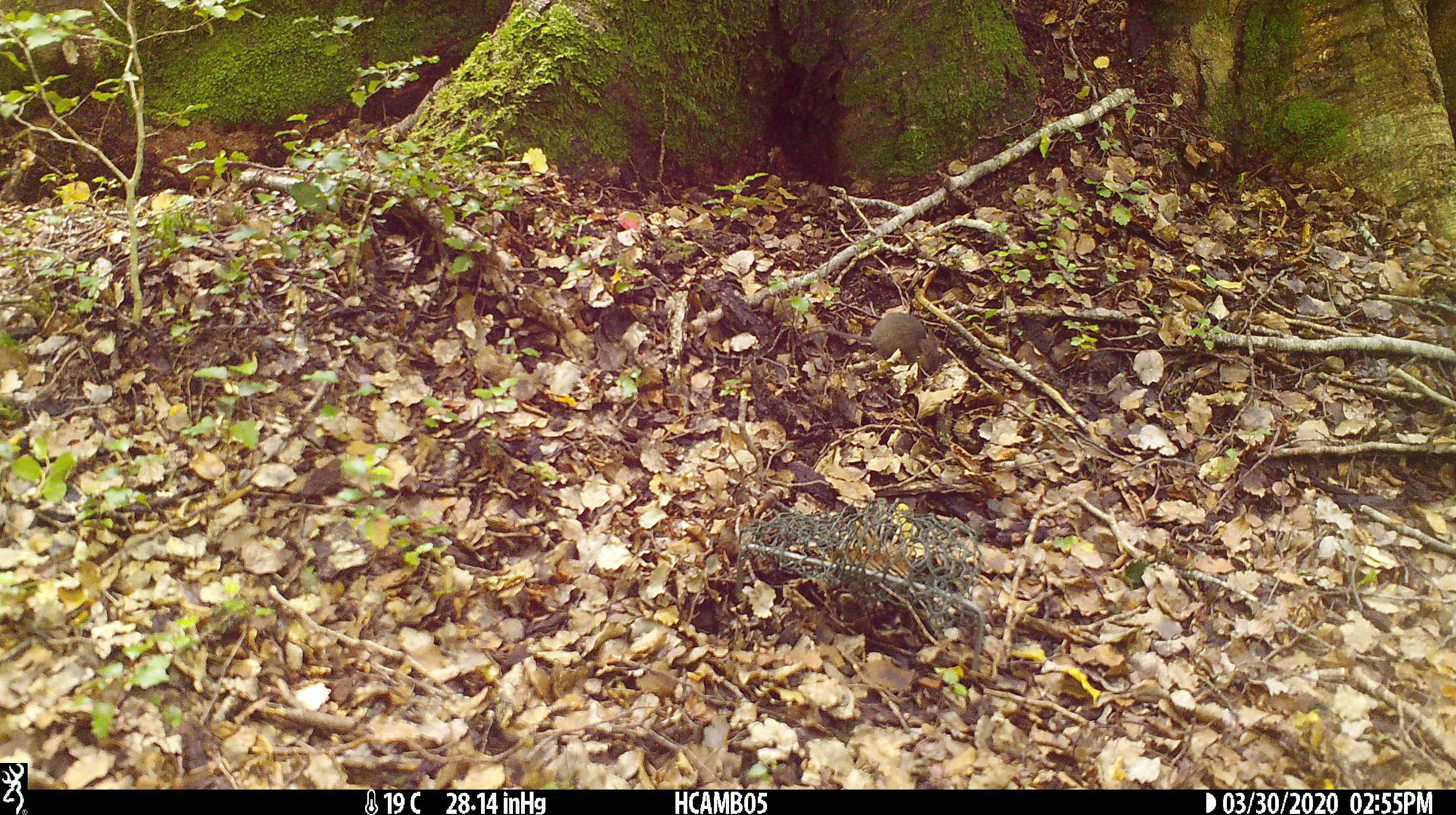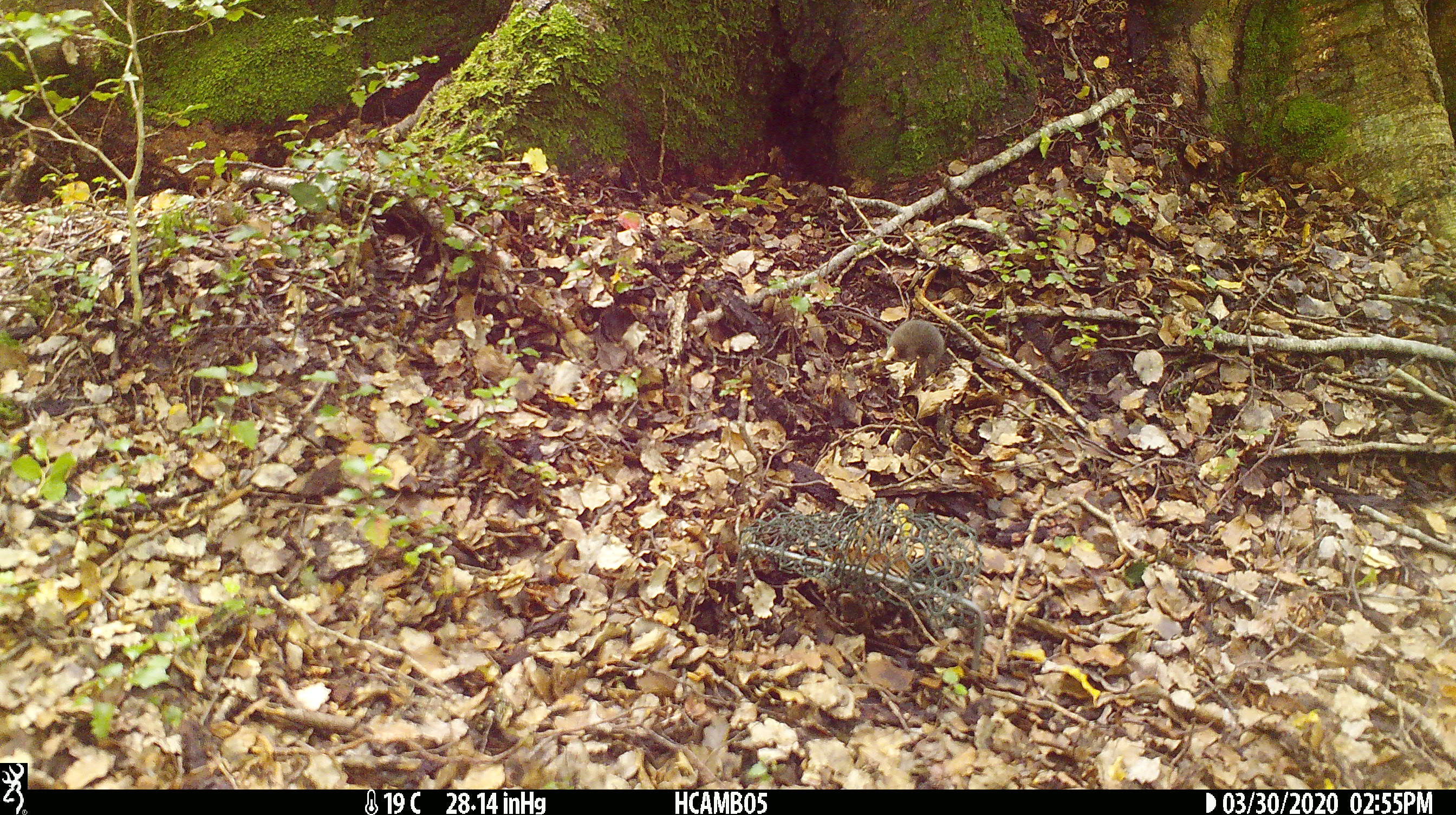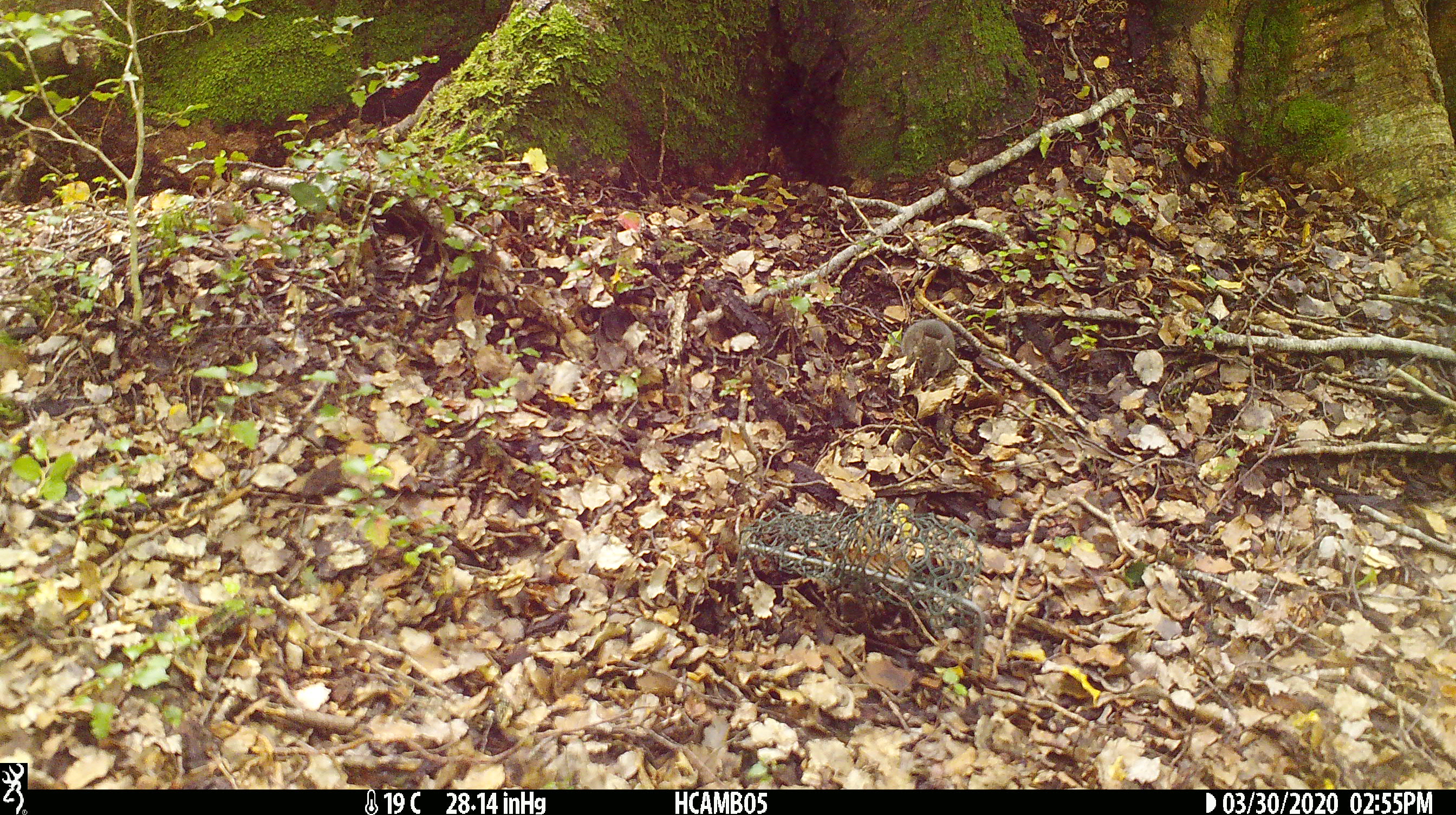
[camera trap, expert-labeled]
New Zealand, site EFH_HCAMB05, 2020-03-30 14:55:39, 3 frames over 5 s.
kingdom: Animalia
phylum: Chordata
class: Mammalia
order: Rodentia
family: Muridae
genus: Mus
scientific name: Mus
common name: mouse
Mouse (Mus).